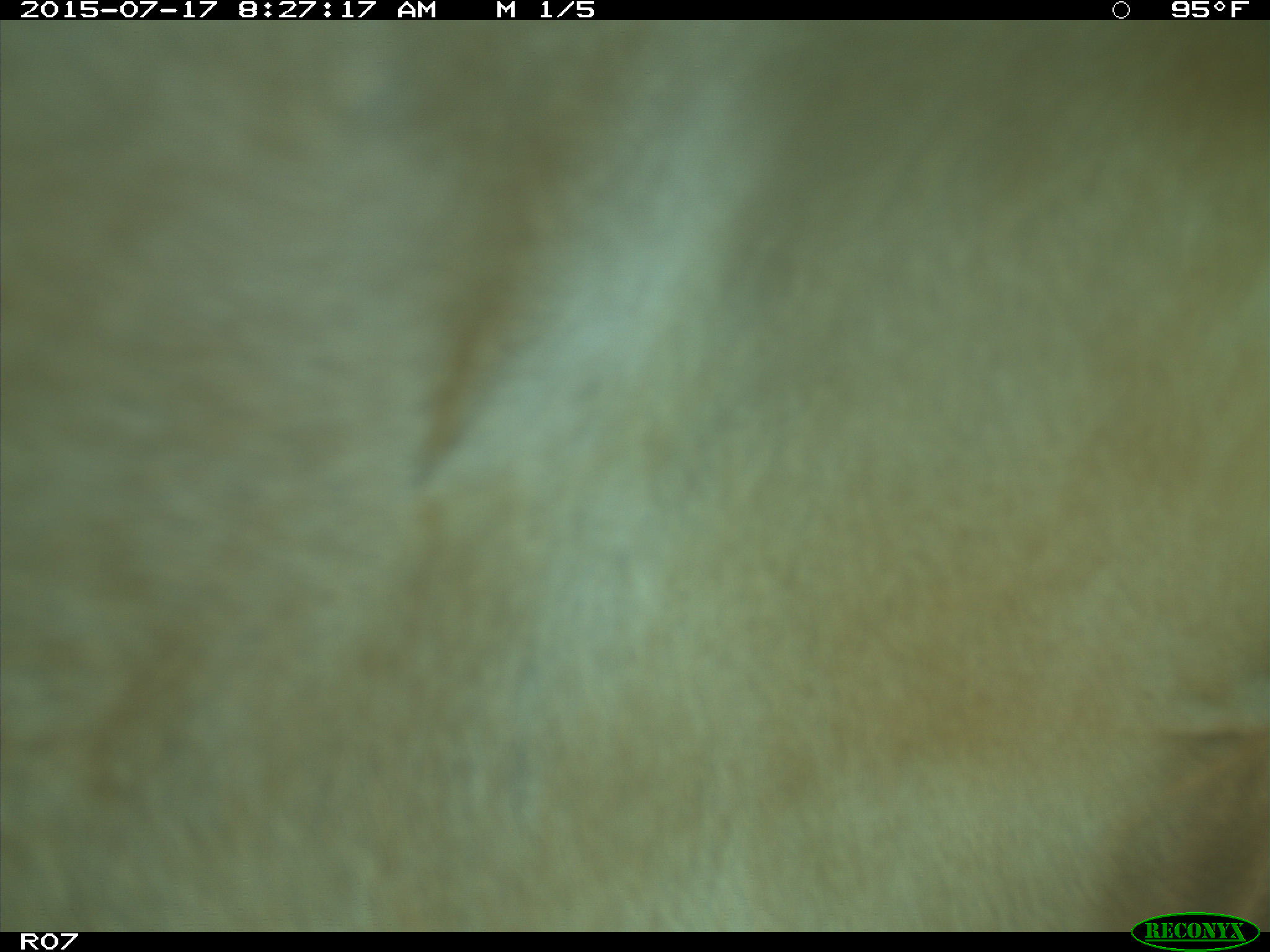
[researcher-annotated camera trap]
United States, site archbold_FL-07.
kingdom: Animalia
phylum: Chordata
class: Mammalia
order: Artiodactyla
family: Bovidae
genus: Bos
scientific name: Bos taurus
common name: domestic cow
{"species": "Bos taurus (domestic cow)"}